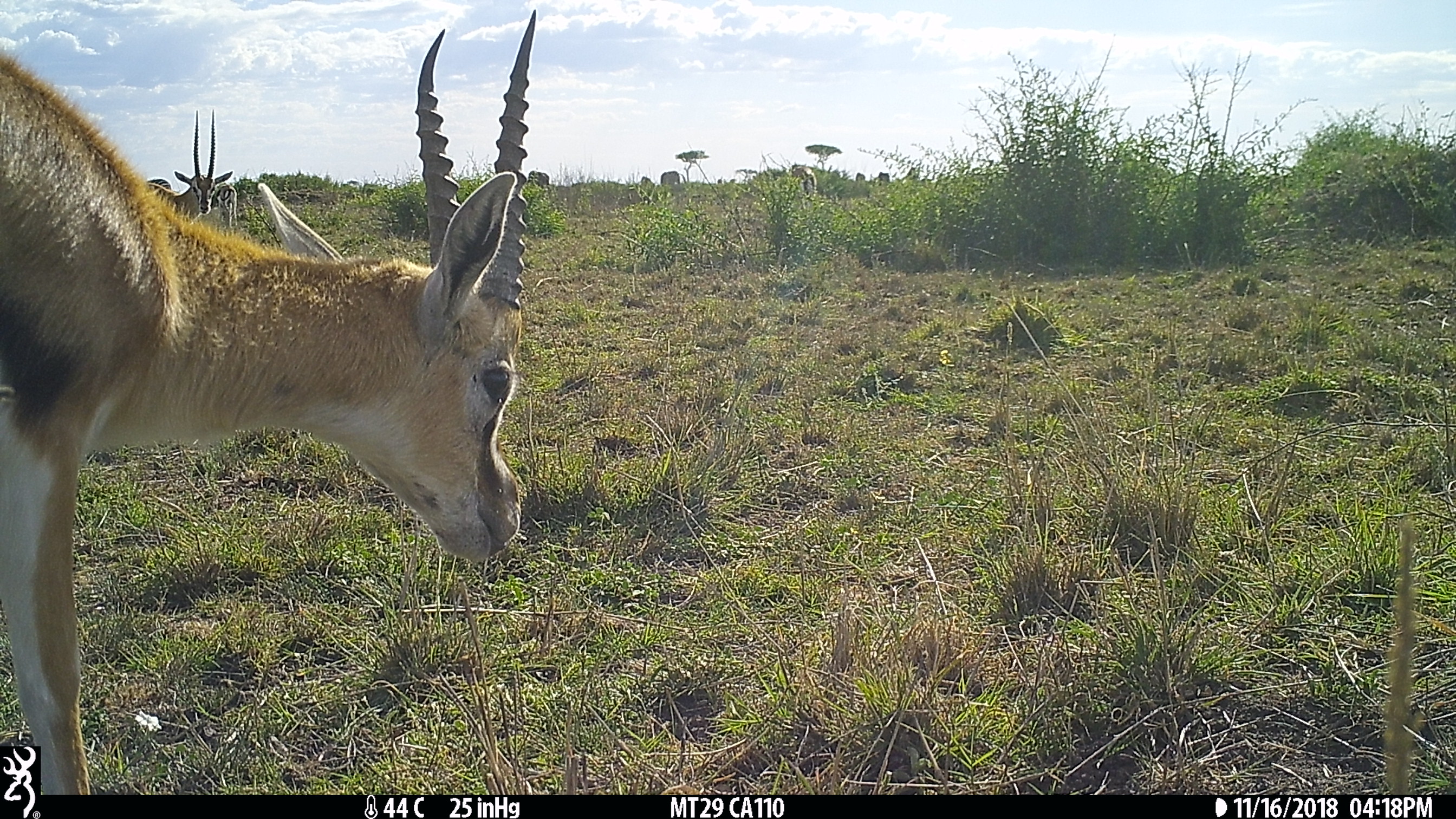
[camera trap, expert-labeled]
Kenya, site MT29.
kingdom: Animalia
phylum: Chordata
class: Mammalia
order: Artiodactyla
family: Bovidae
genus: Eudorcas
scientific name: Eudorcas thomsonii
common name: thomon's gazelle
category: gazelle thomsons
Gazelle thomsons (thomon's gazelle) (Eudorcas thomsonii).